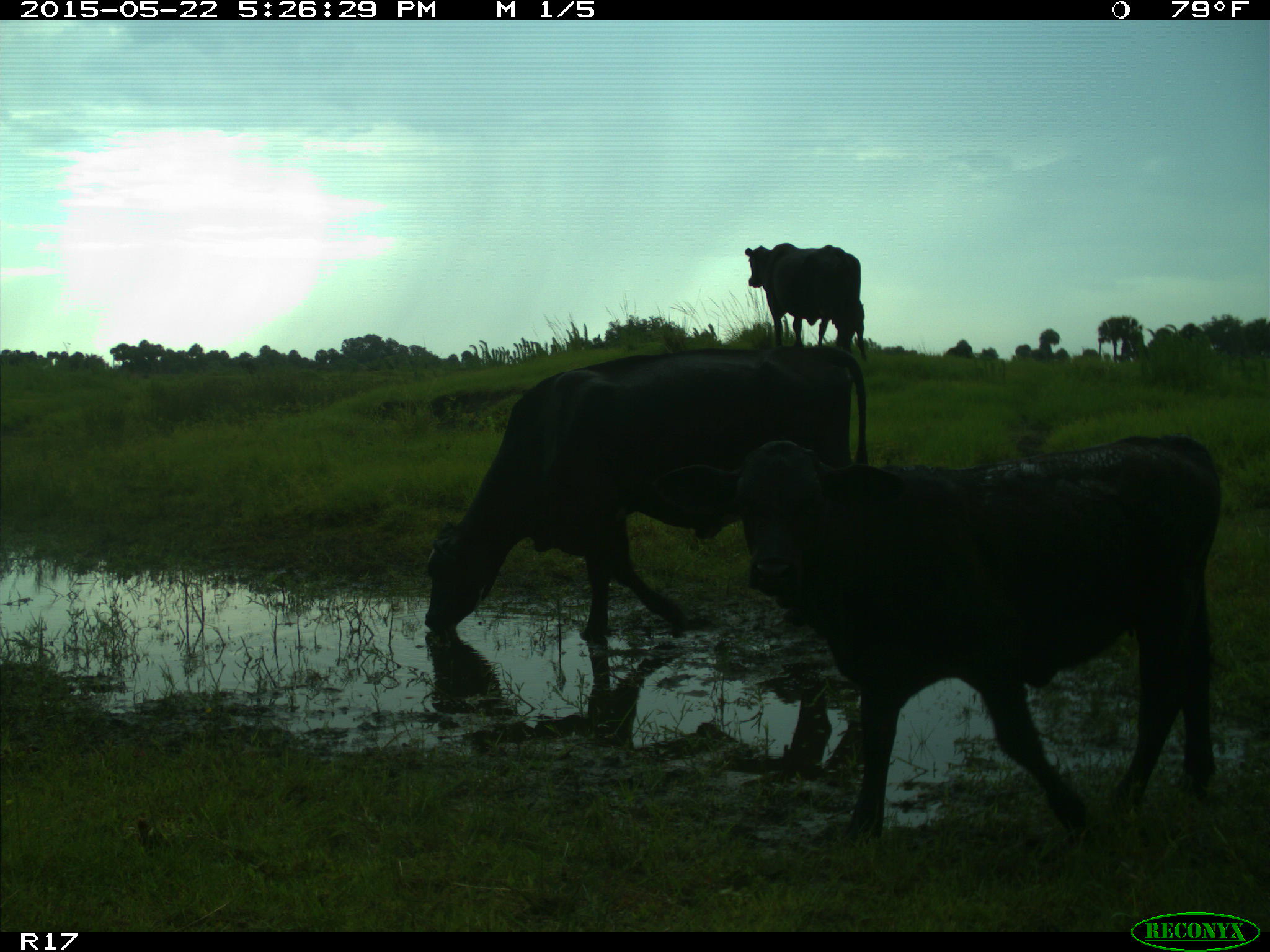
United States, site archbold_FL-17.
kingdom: Animalia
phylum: Chordata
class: Mammalia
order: Artiodactyla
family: Bovidae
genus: Bos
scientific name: Bos taurus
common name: domestic cow